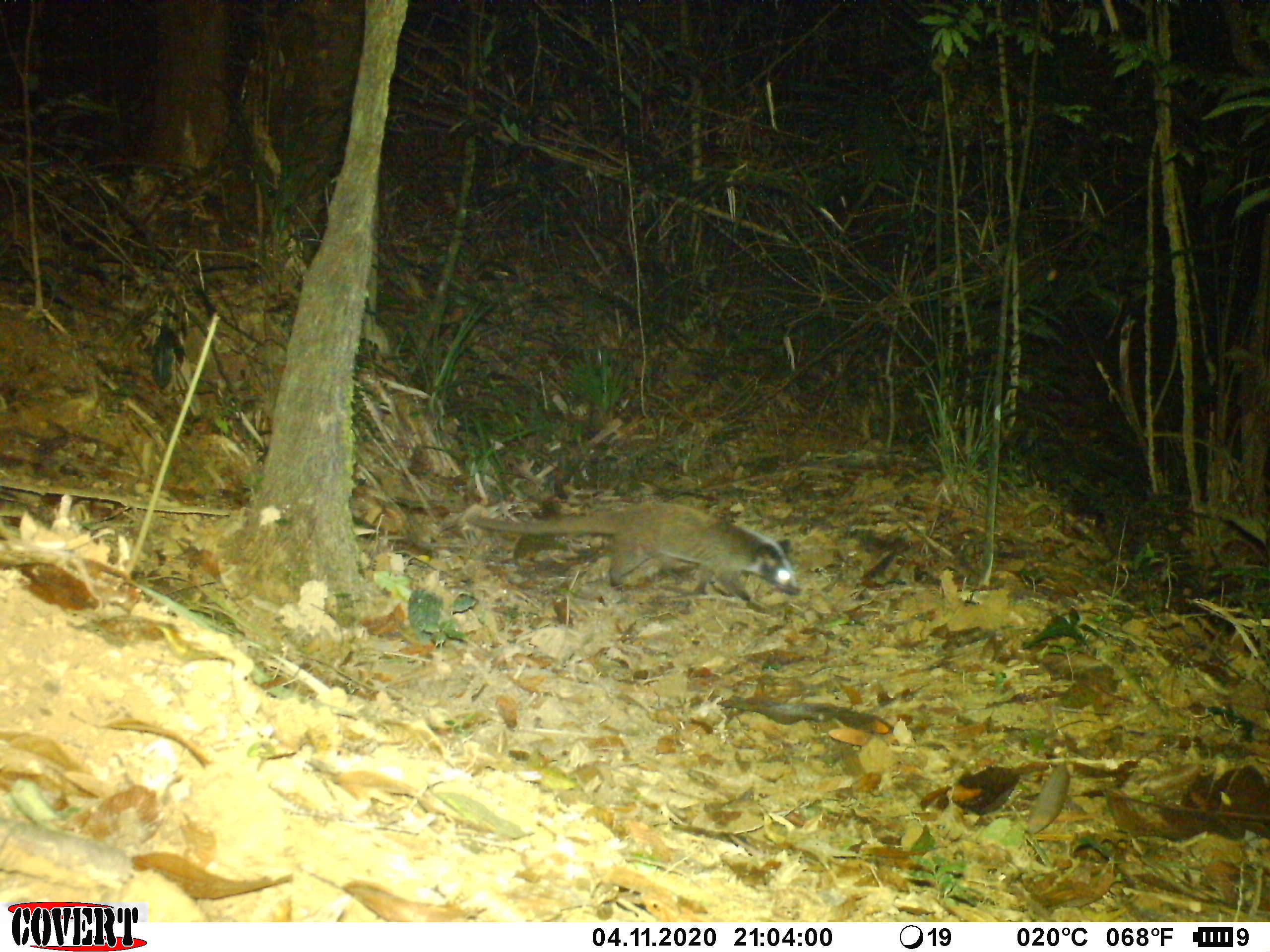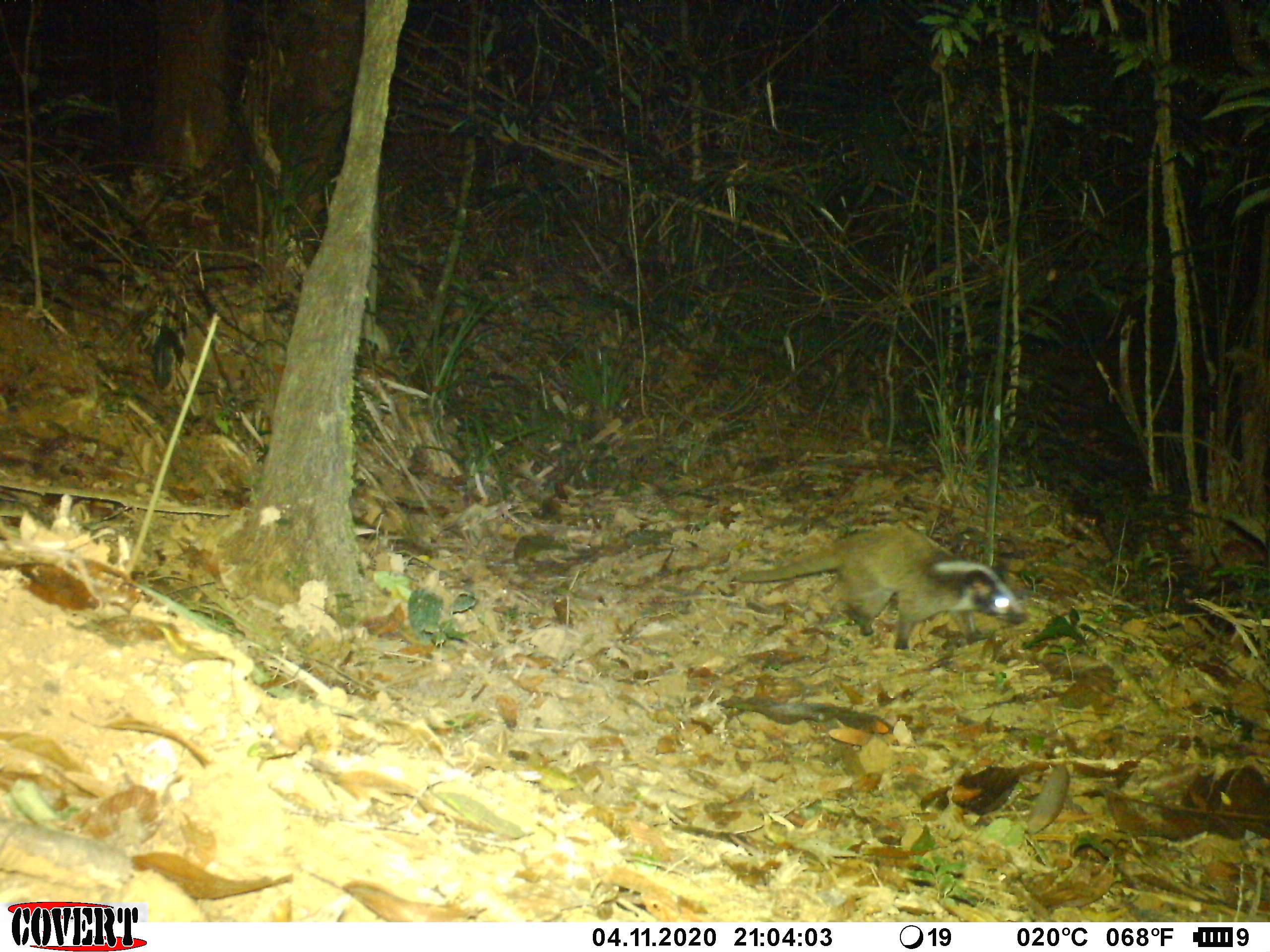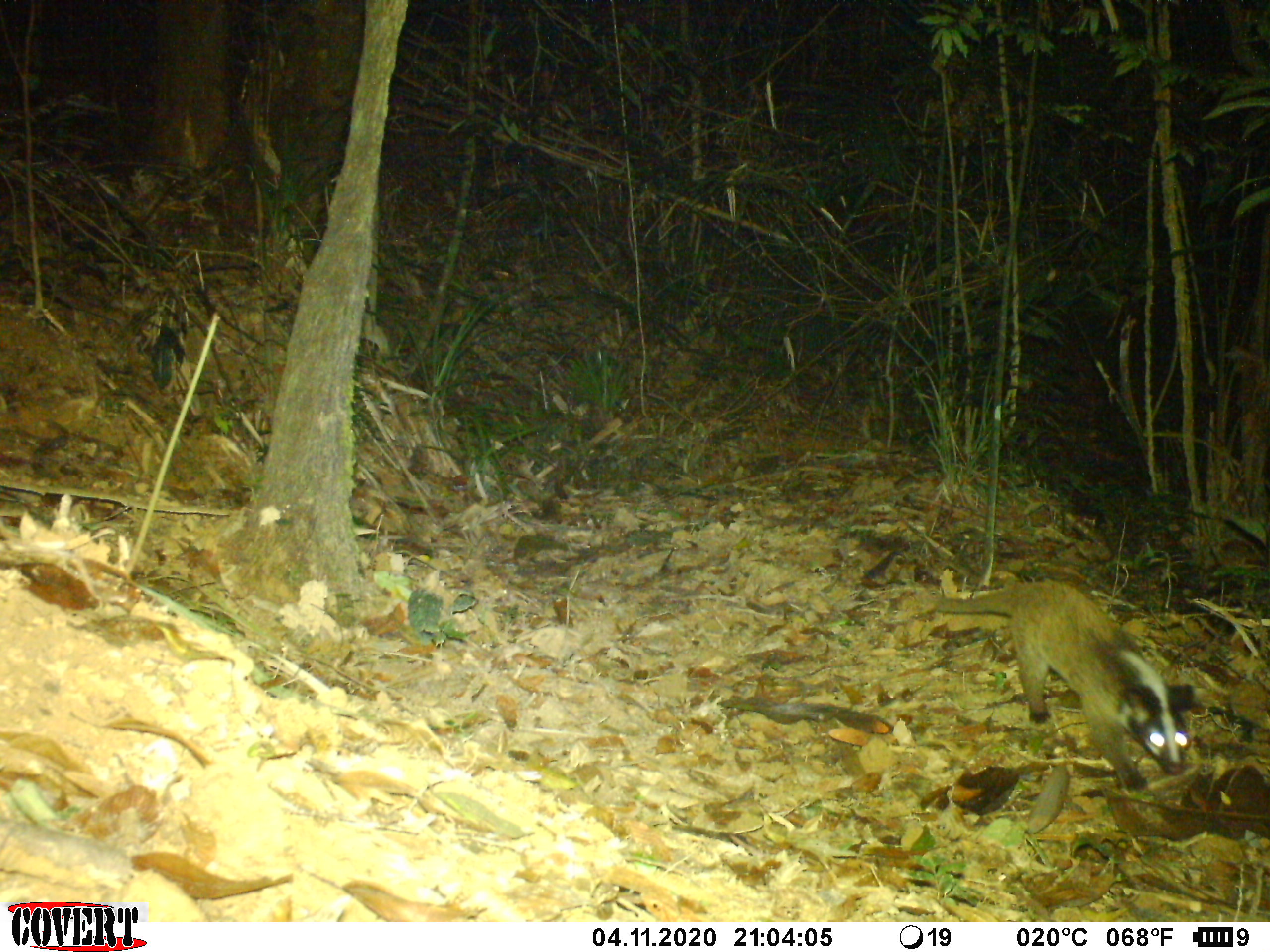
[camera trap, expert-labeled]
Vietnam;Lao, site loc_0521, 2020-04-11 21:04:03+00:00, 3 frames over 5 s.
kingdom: Animalia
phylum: Chordata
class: Mammalia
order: Carnivora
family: Viverridae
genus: Paguma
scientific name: Paguma larvata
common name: masked palm civet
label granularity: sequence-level